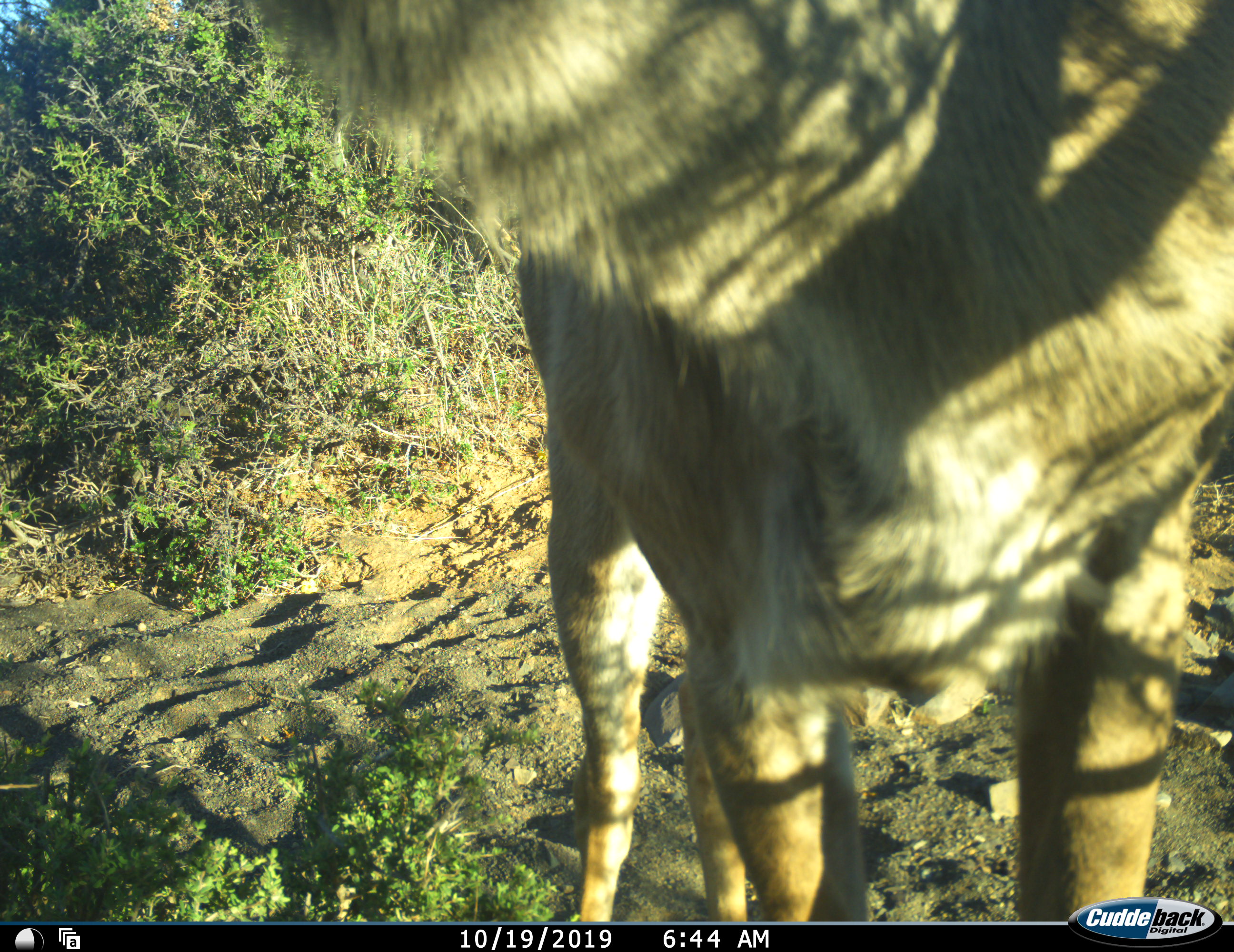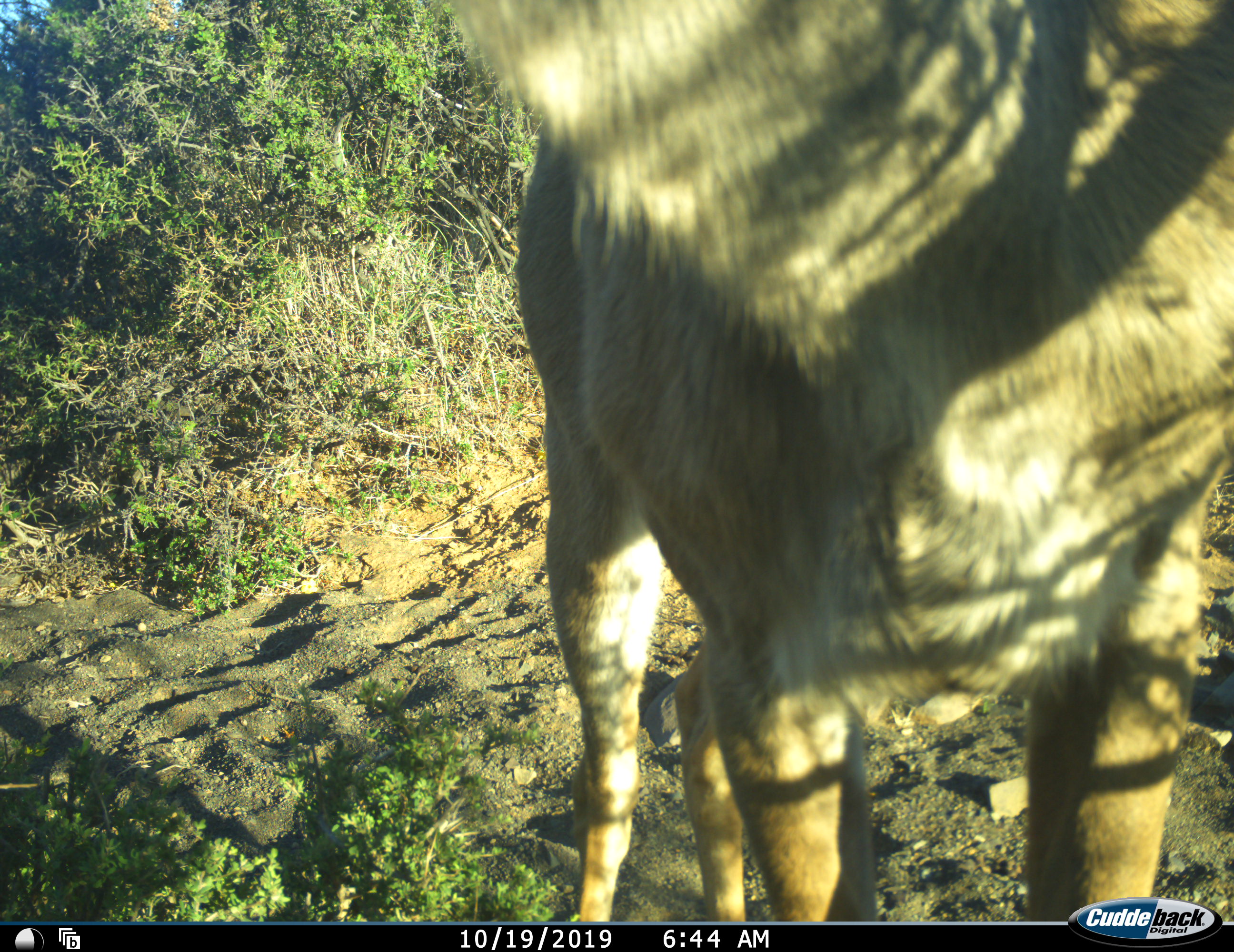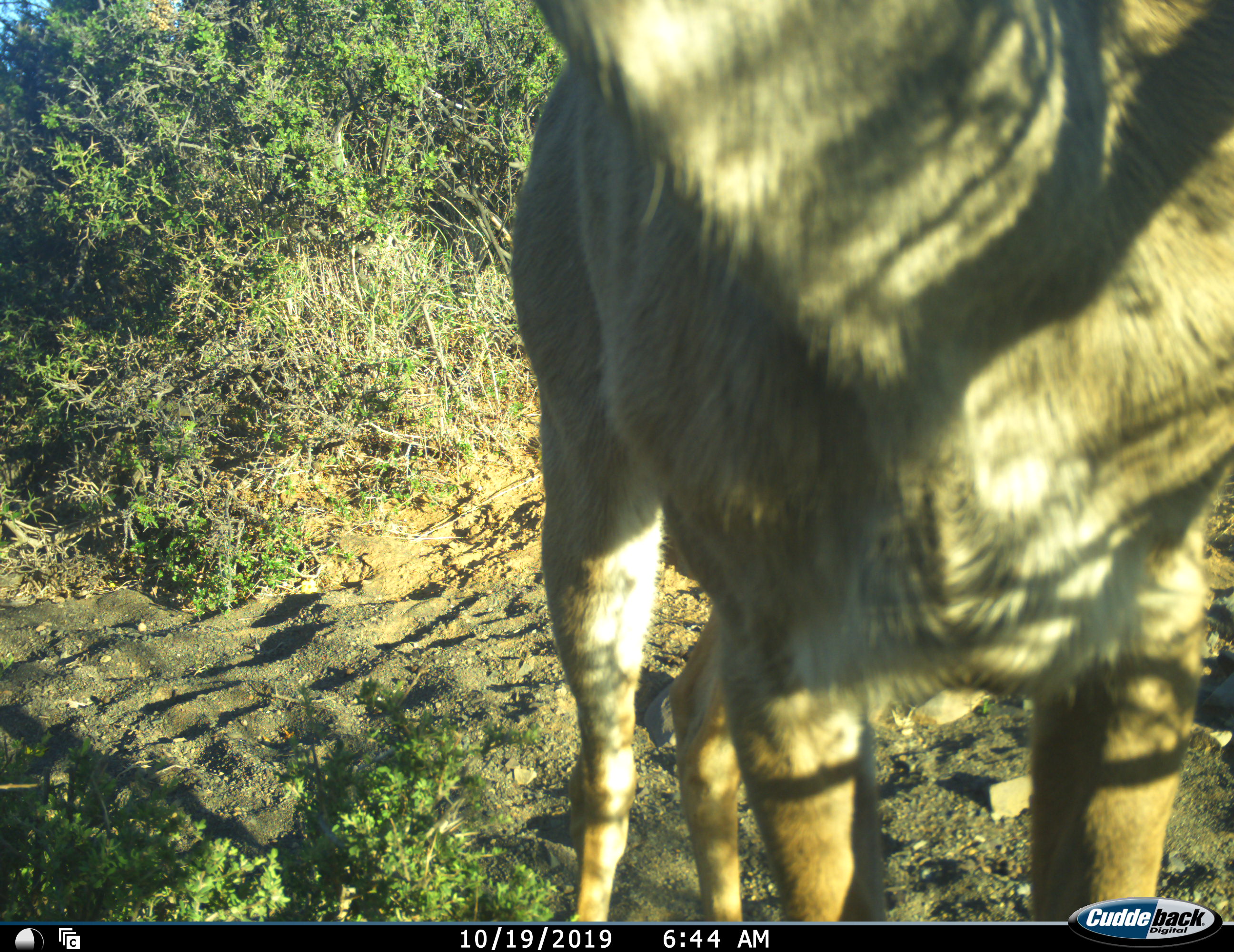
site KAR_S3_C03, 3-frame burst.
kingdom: Animalia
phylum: Chordata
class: Mammalia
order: Artiodactyla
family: Bovidae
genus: Tragelaphus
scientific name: Tragelaphus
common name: kudu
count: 1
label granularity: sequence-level